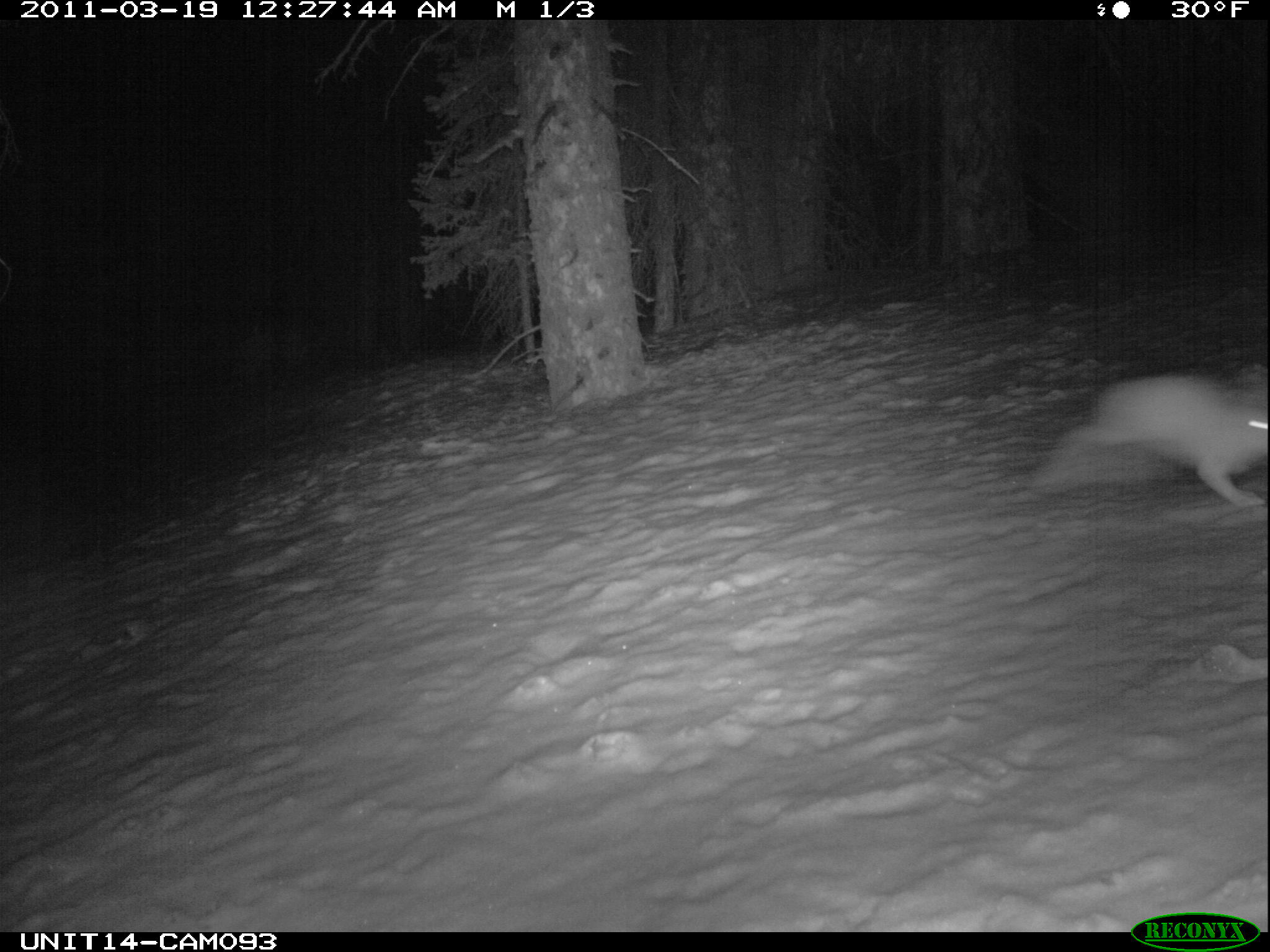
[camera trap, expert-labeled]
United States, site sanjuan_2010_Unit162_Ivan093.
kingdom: Animalia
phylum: Chordata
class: Mammalia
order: Lagomorpha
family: Leporidae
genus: Lepus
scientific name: Lepus americanus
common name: snowshoe hare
Lepus americanus (snowshoe hare).